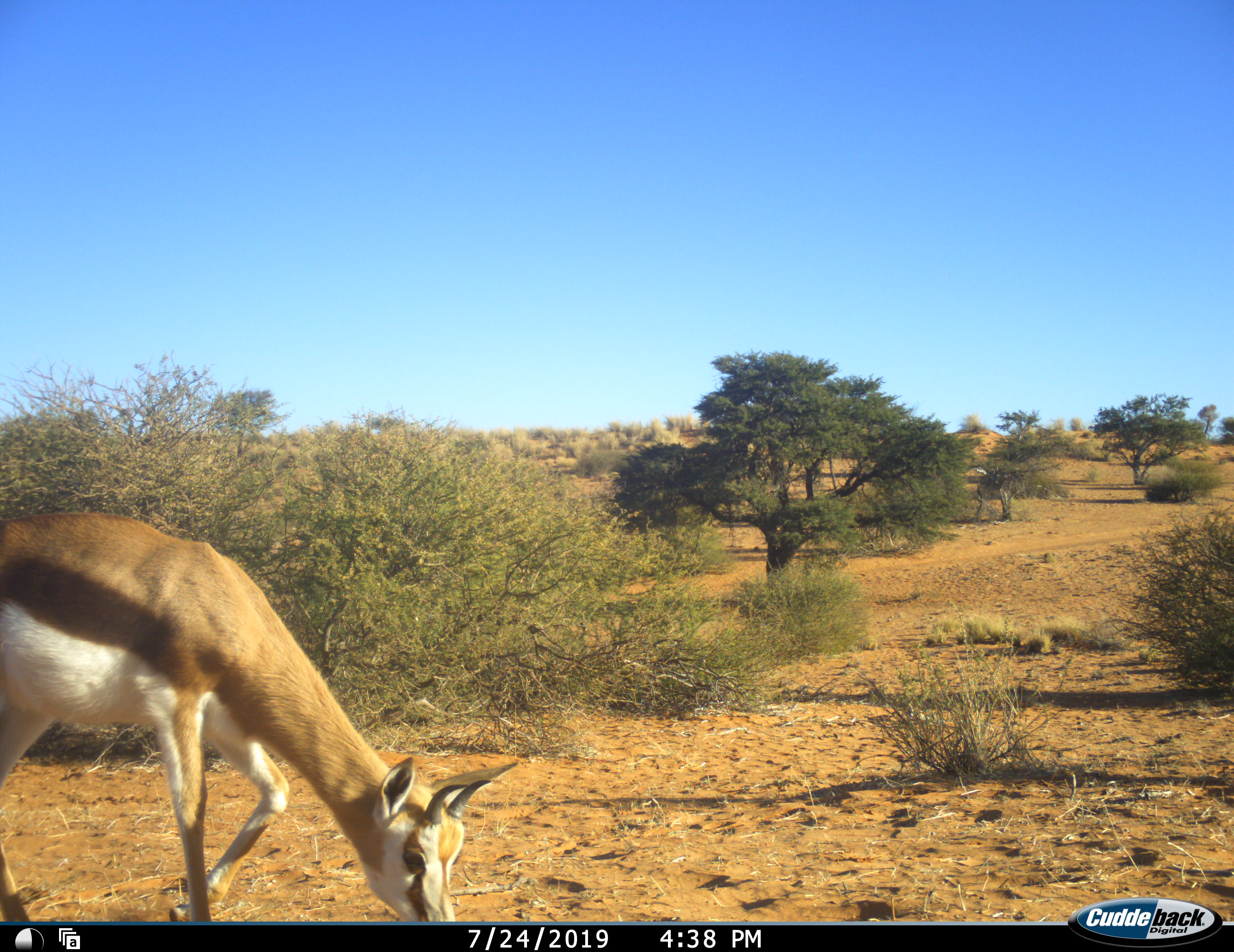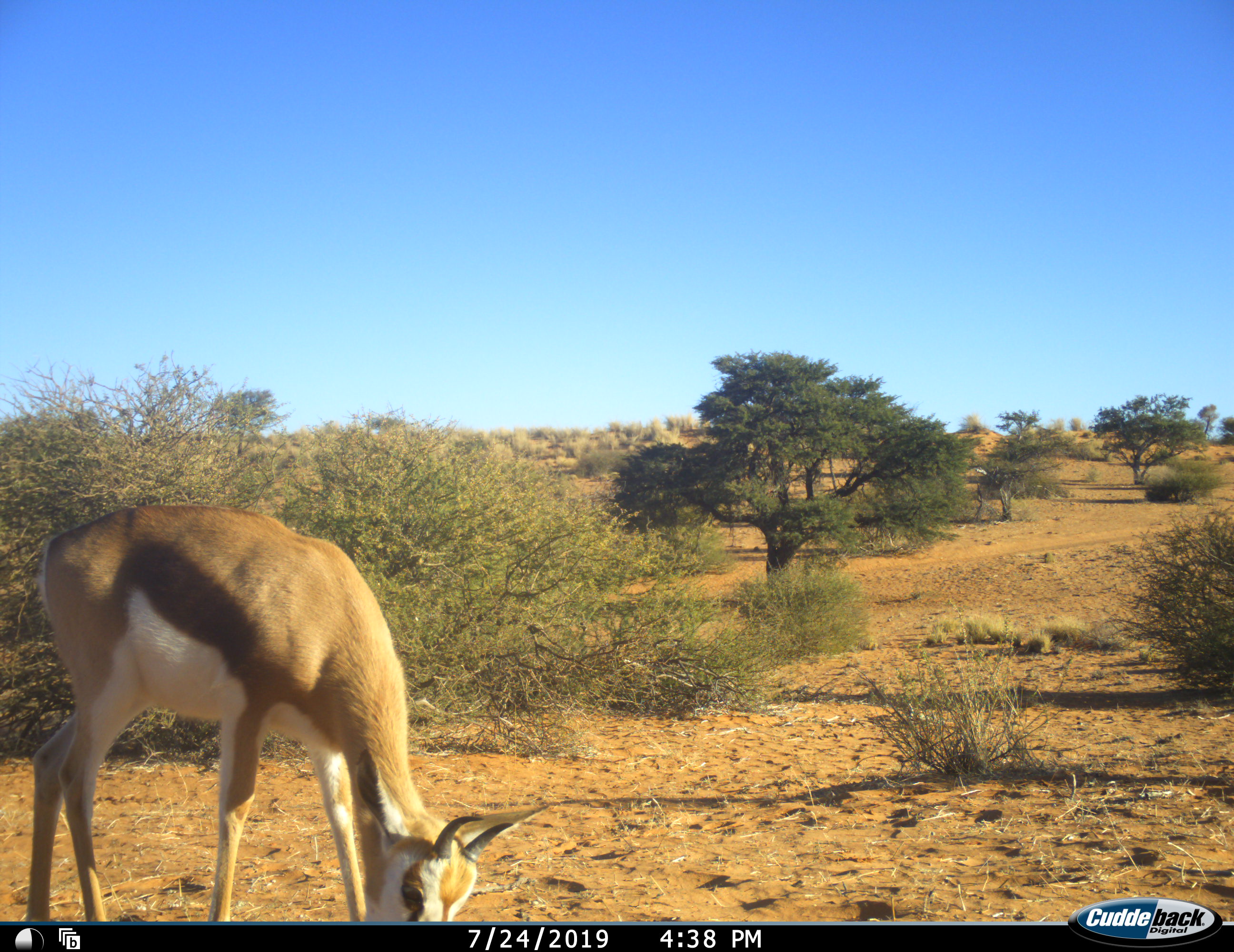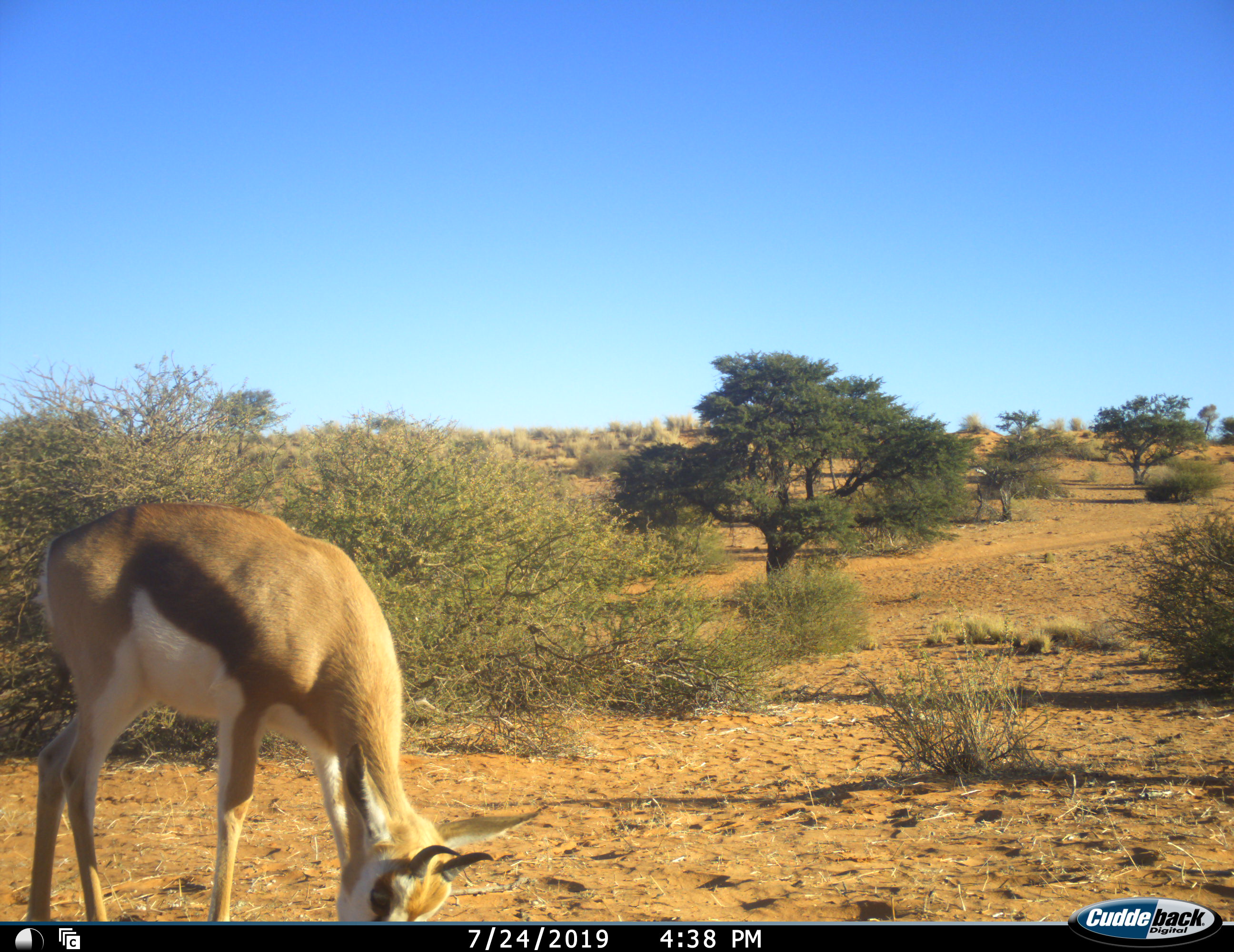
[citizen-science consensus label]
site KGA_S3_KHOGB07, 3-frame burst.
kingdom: Animalia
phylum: Chordata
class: Mammalia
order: Artiodactyla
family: Bovidae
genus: Antidorcas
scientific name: Antidorcas marsupialis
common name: springbok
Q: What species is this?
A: Springbok (Antidorcas marsupialis).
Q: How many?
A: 1.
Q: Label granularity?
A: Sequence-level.